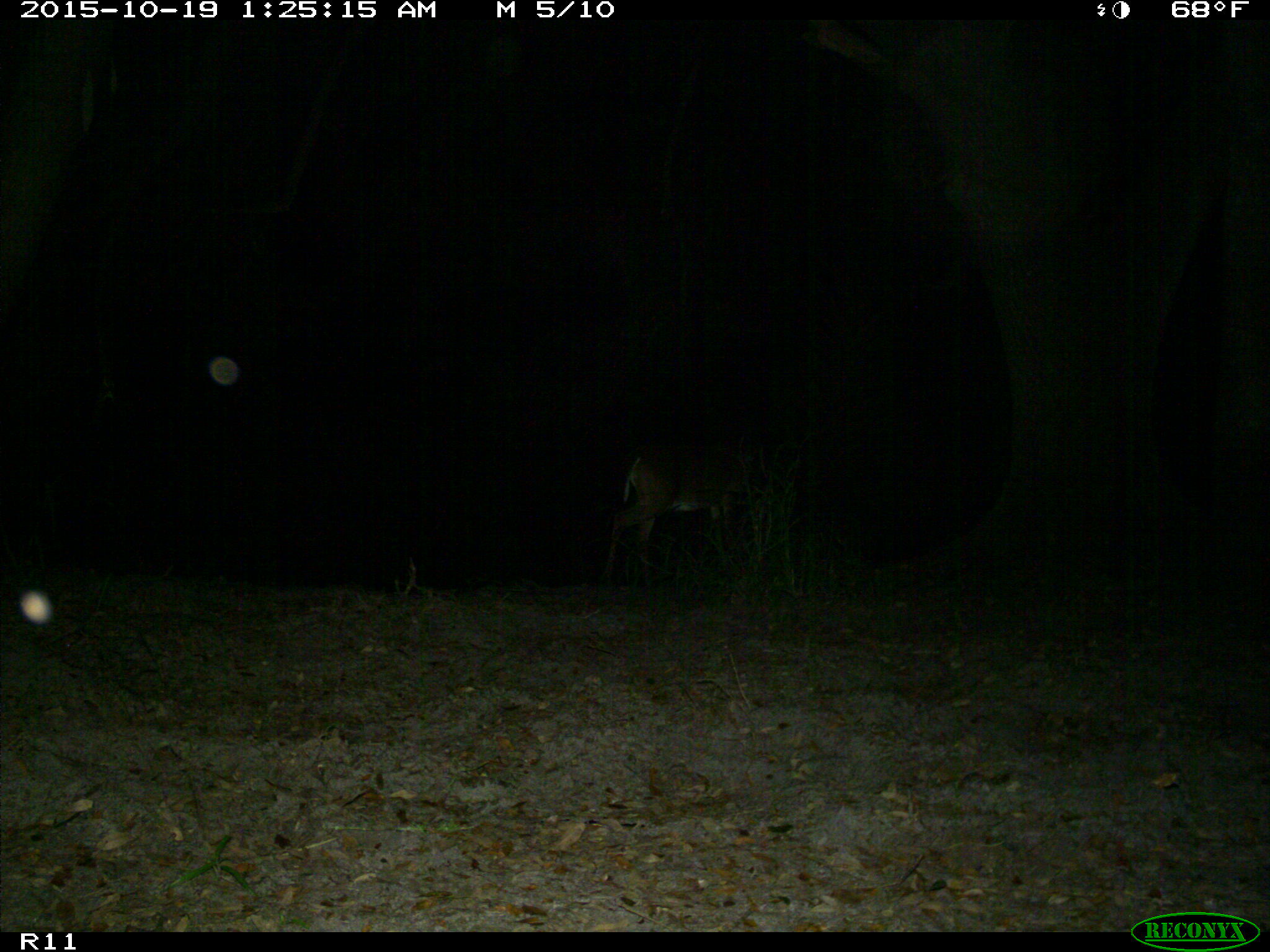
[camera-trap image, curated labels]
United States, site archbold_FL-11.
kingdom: Animalia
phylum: Chordata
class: Mammalia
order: Artiodactyla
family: Cervidae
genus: Odocoileus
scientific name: Odocoileus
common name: deer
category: unidentified deer